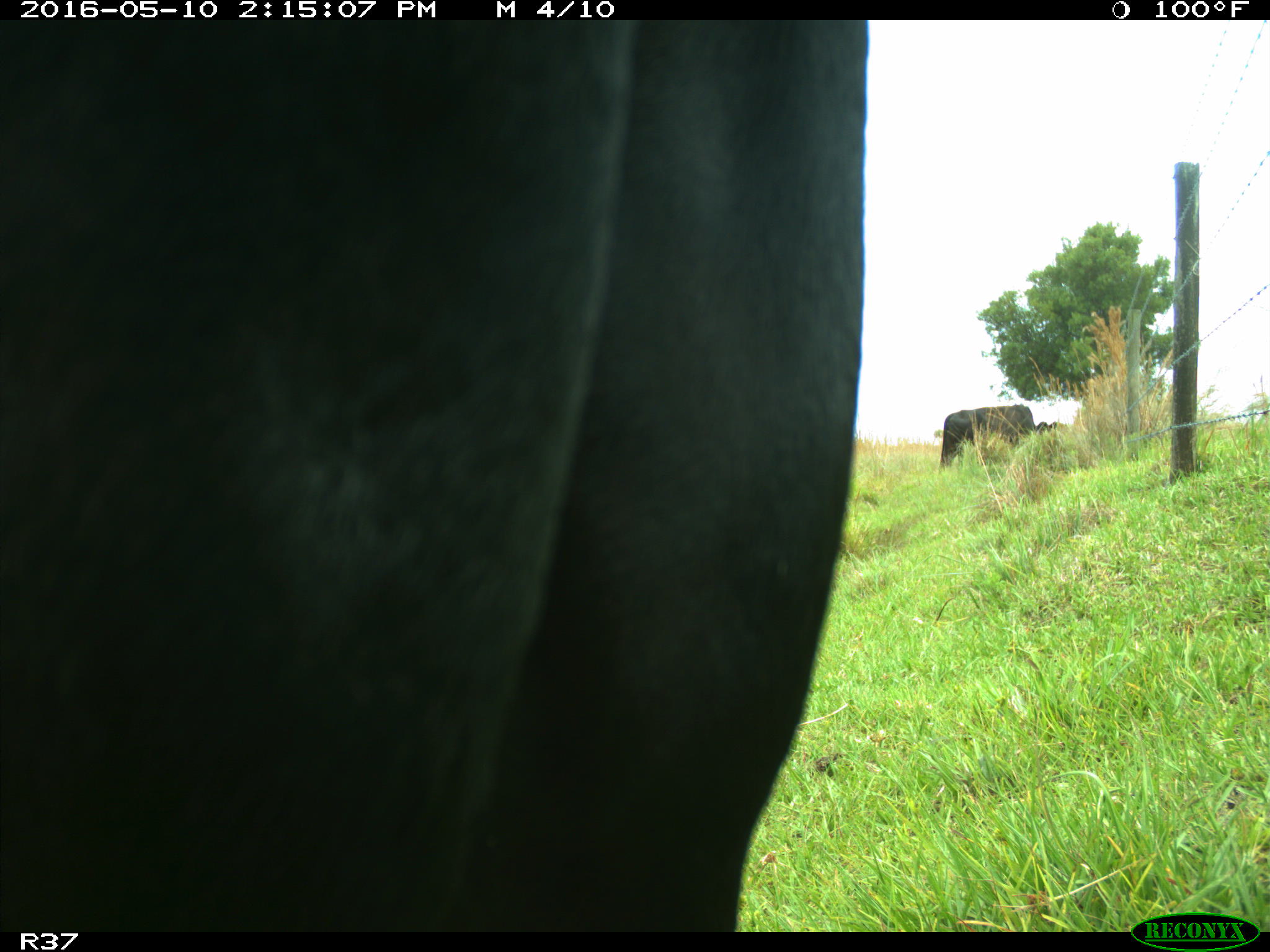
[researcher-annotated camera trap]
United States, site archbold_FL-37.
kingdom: Animalia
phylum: Chordata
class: Mammalia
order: Artiodactyla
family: Bovidae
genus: Bos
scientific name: Bos taurus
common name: domestic cow